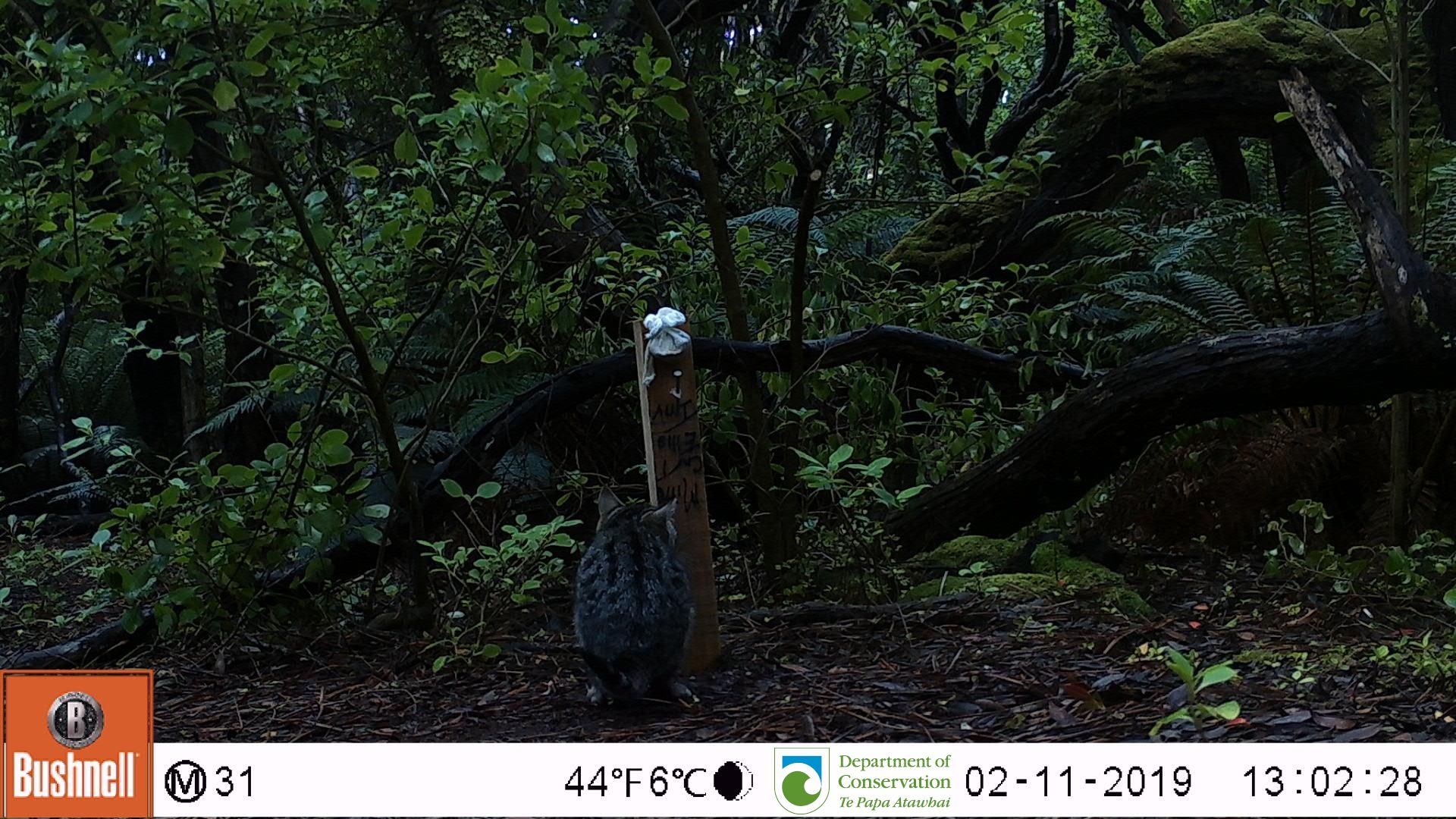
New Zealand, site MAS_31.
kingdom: Animalia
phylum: Chordata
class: Mammalia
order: Carnivora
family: Felidae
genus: Felis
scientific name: Felis catus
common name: domestic cat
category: cat